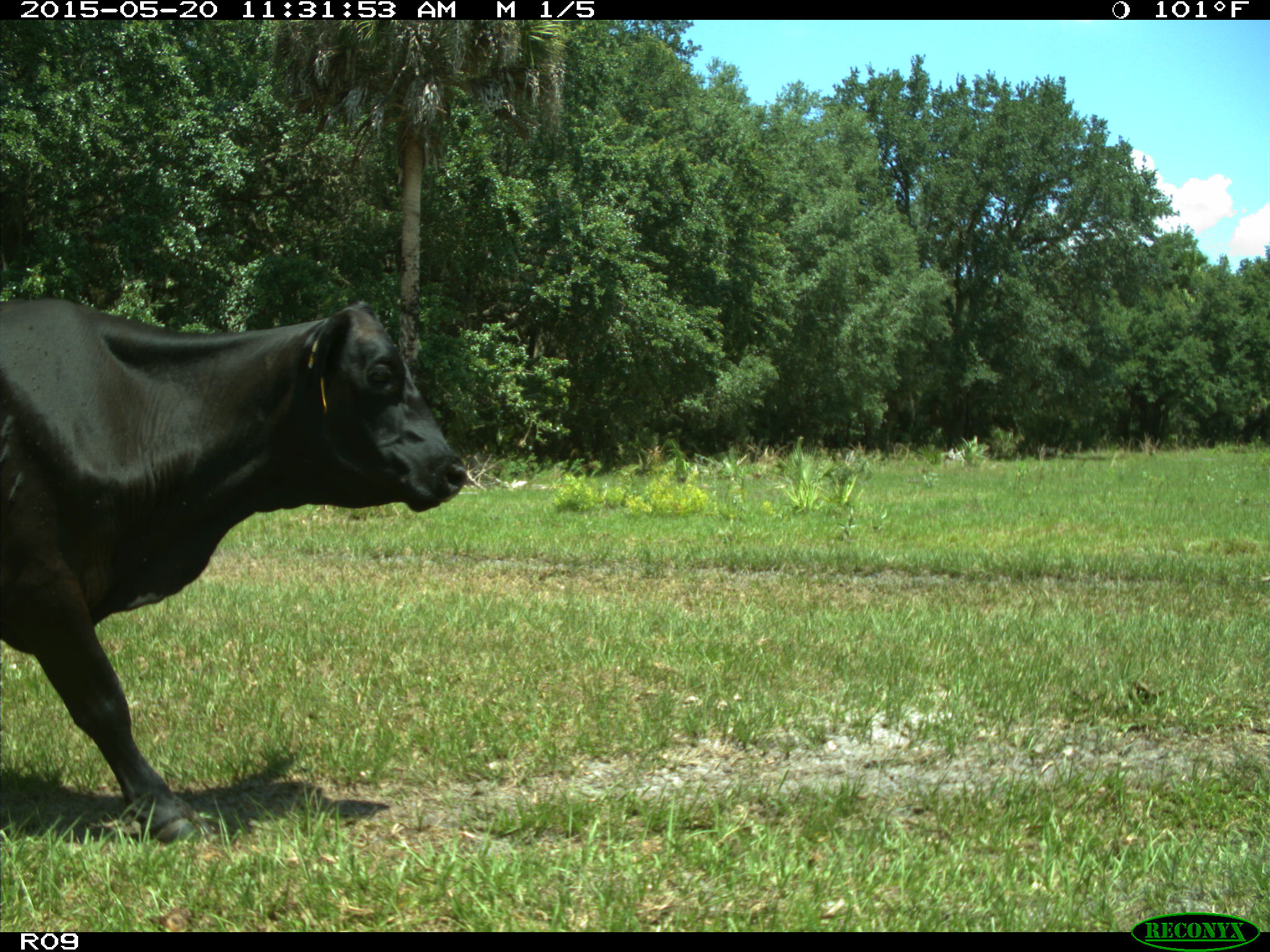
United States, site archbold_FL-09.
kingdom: Animalia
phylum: Chordata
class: Mammalia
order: Artiodactyla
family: Bovidae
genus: Bos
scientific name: Bos taurus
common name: domestic cow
Bos taurus (domestic cow).